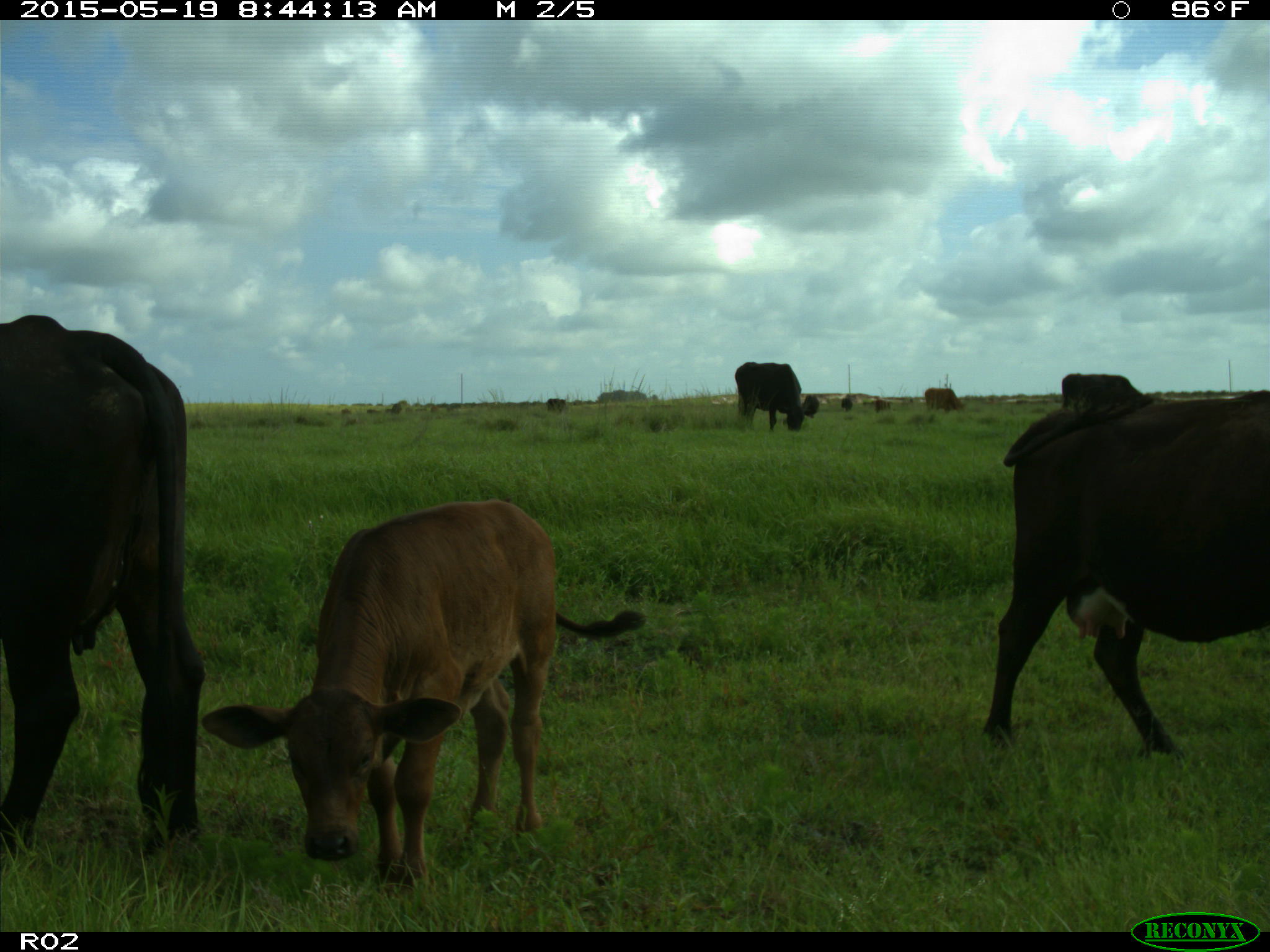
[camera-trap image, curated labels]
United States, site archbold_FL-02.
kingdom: Animalia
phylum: Chordata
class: Mammalia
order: Artiodactyla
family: Bovidae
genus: Bos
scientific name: Bos taurus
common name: domestic cow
Bos taurus (domestic cow).